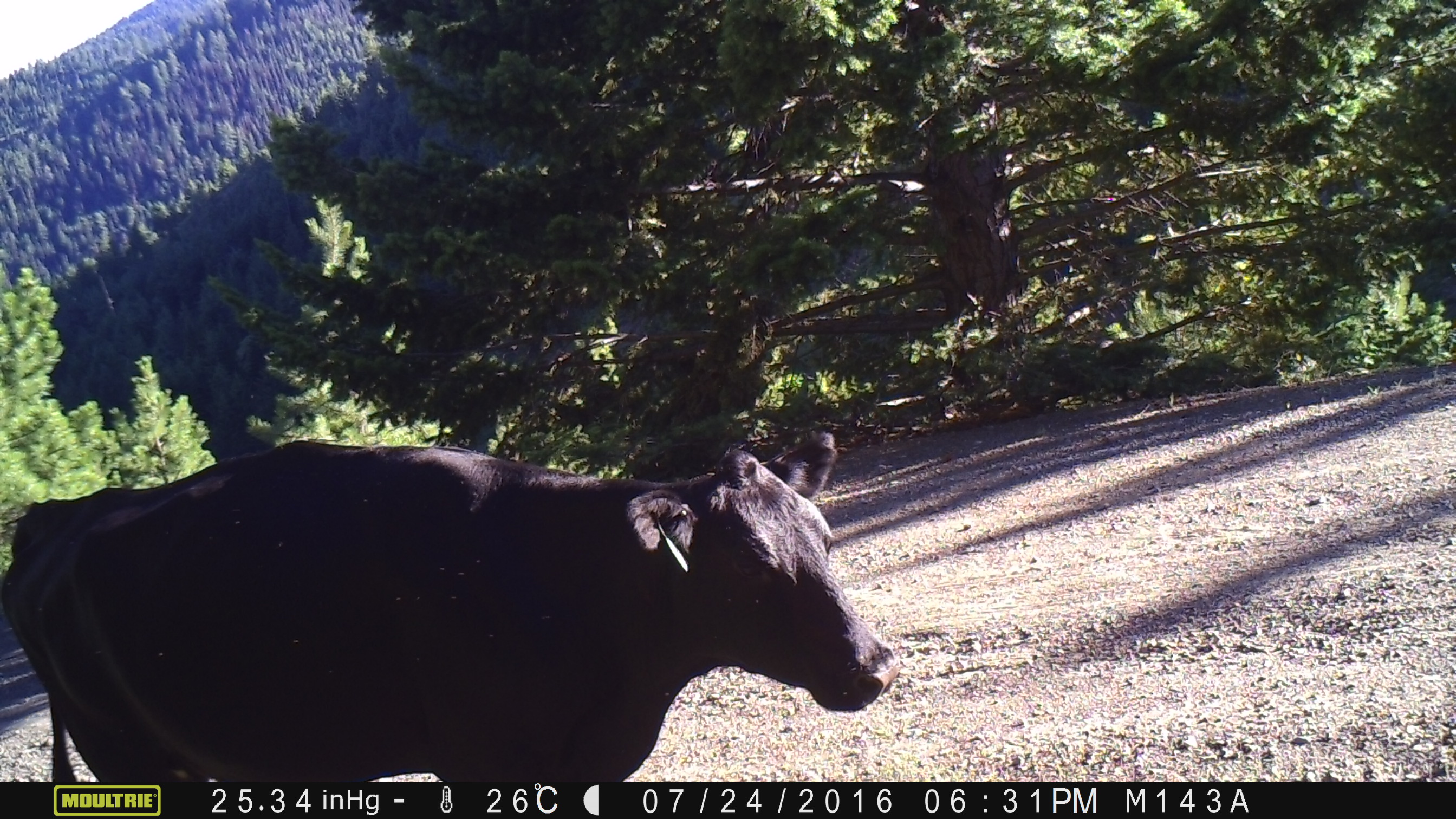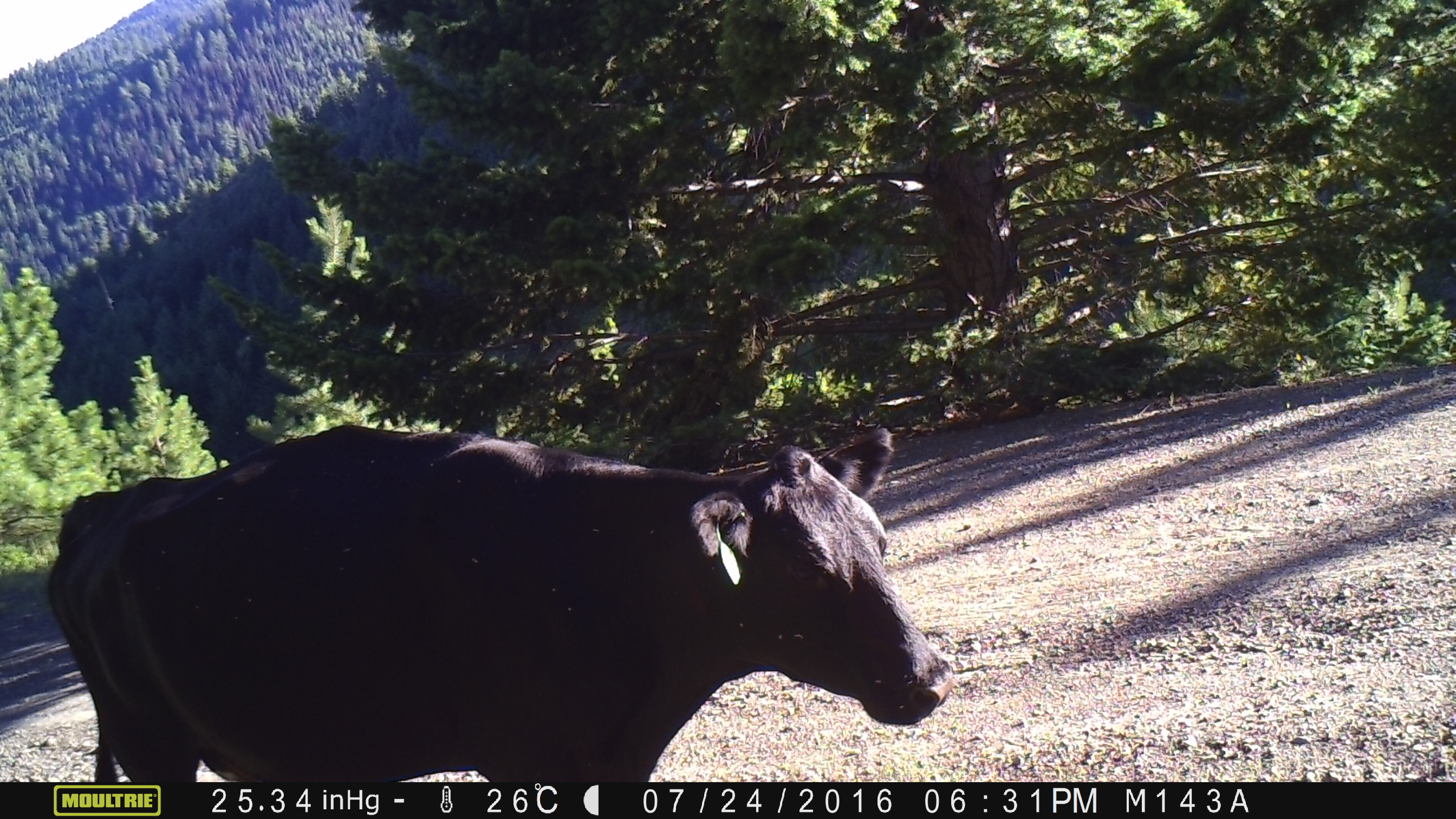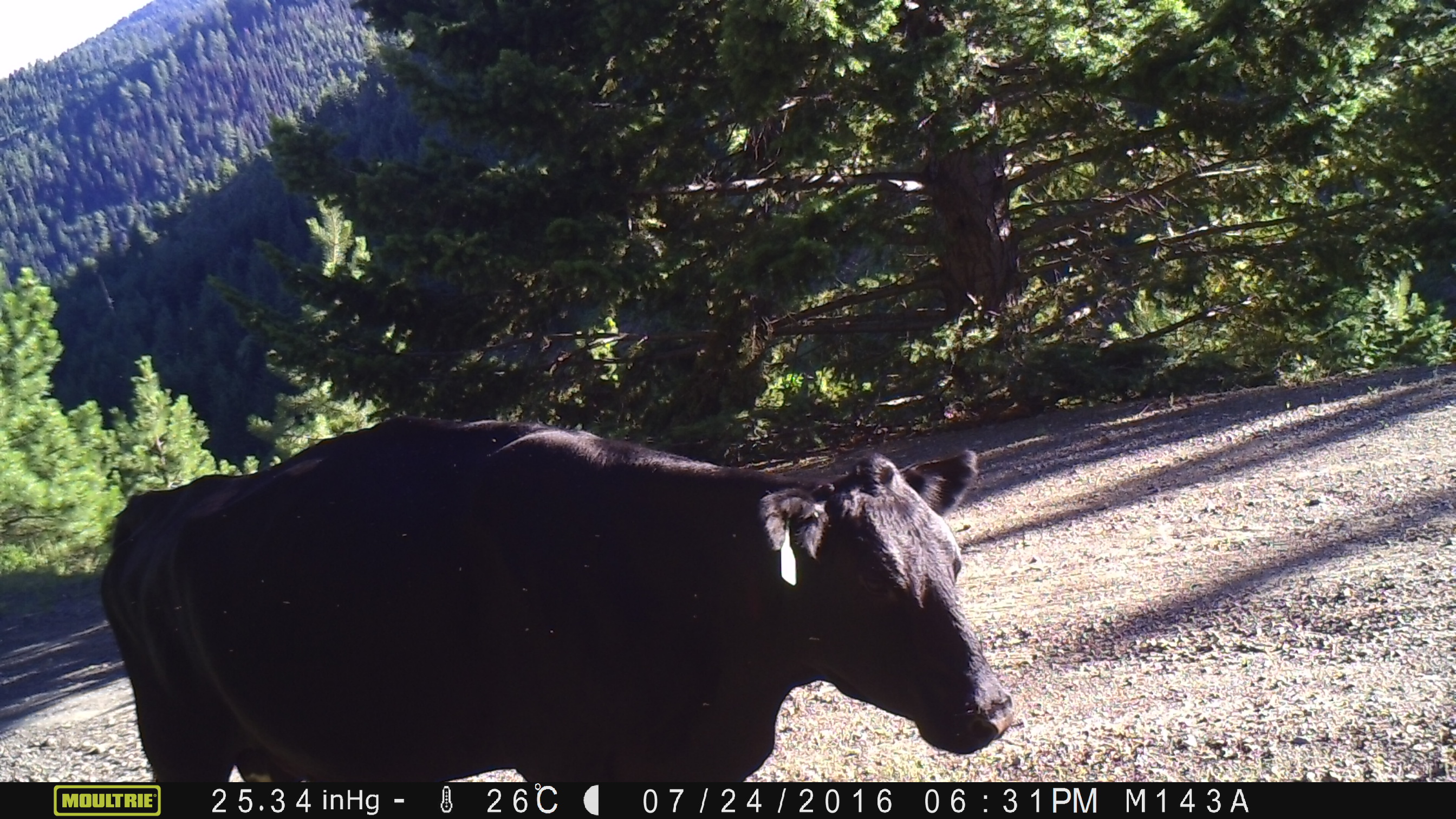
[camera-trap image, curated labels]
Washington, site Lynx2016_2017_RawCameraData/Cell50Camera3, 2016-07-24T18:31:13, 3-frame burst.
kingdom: Animalia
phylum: Chordata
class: Mammalia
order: Artiodactyla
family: Bovidae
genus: Bos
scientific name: Bos taurus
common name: domestic cattle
Domestic cattle (Bos taurus). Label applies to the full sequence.